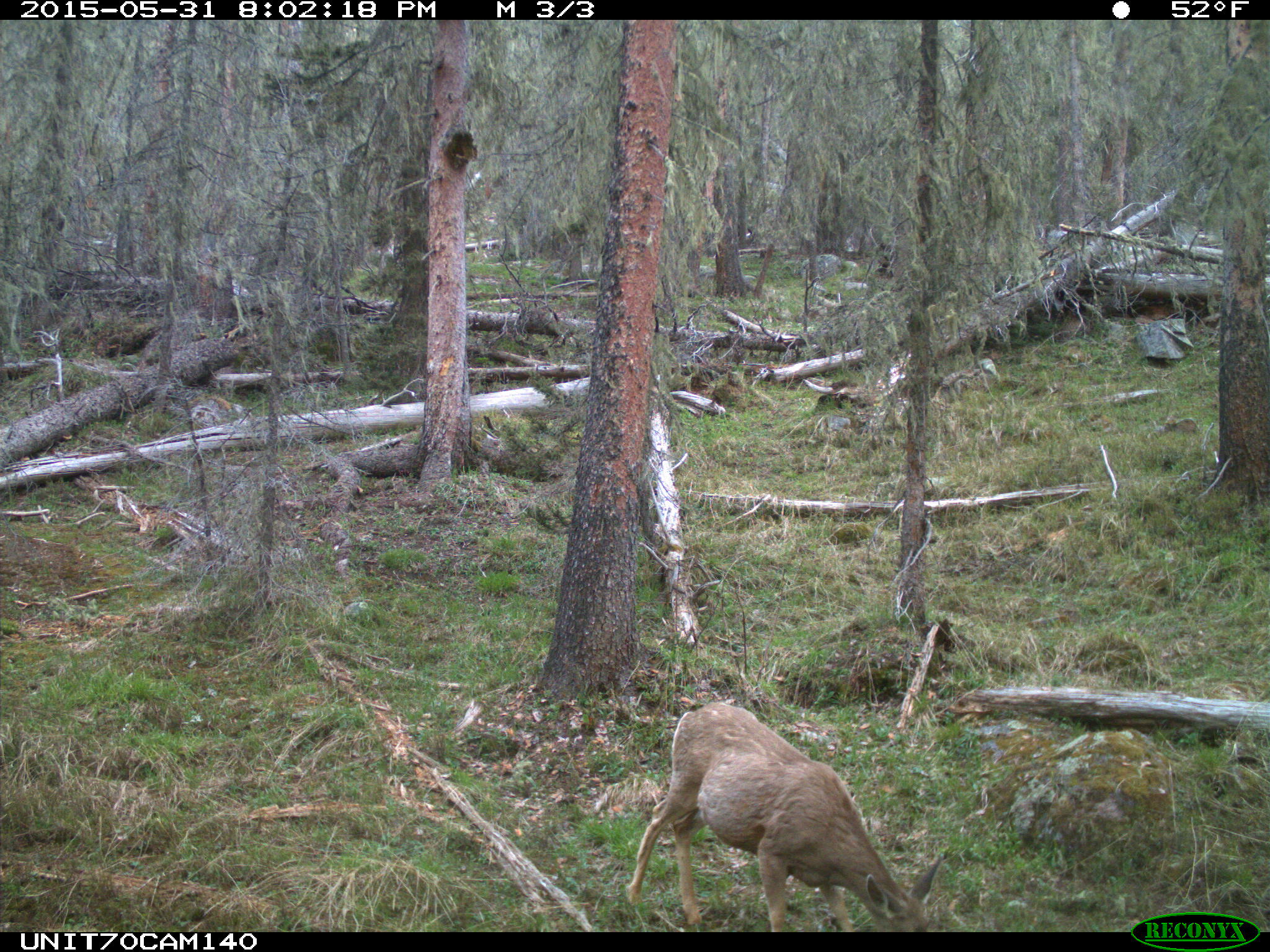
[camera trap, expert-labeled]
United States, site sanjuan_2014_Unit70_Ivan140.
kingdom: Animalia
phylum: Chordata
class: Mammalia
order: Artiodactyla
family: Cervidae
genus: Odocoileus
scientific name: Odocoileus hemionus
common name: mule deer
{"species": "Odocoileus hemionus (mule deer)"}